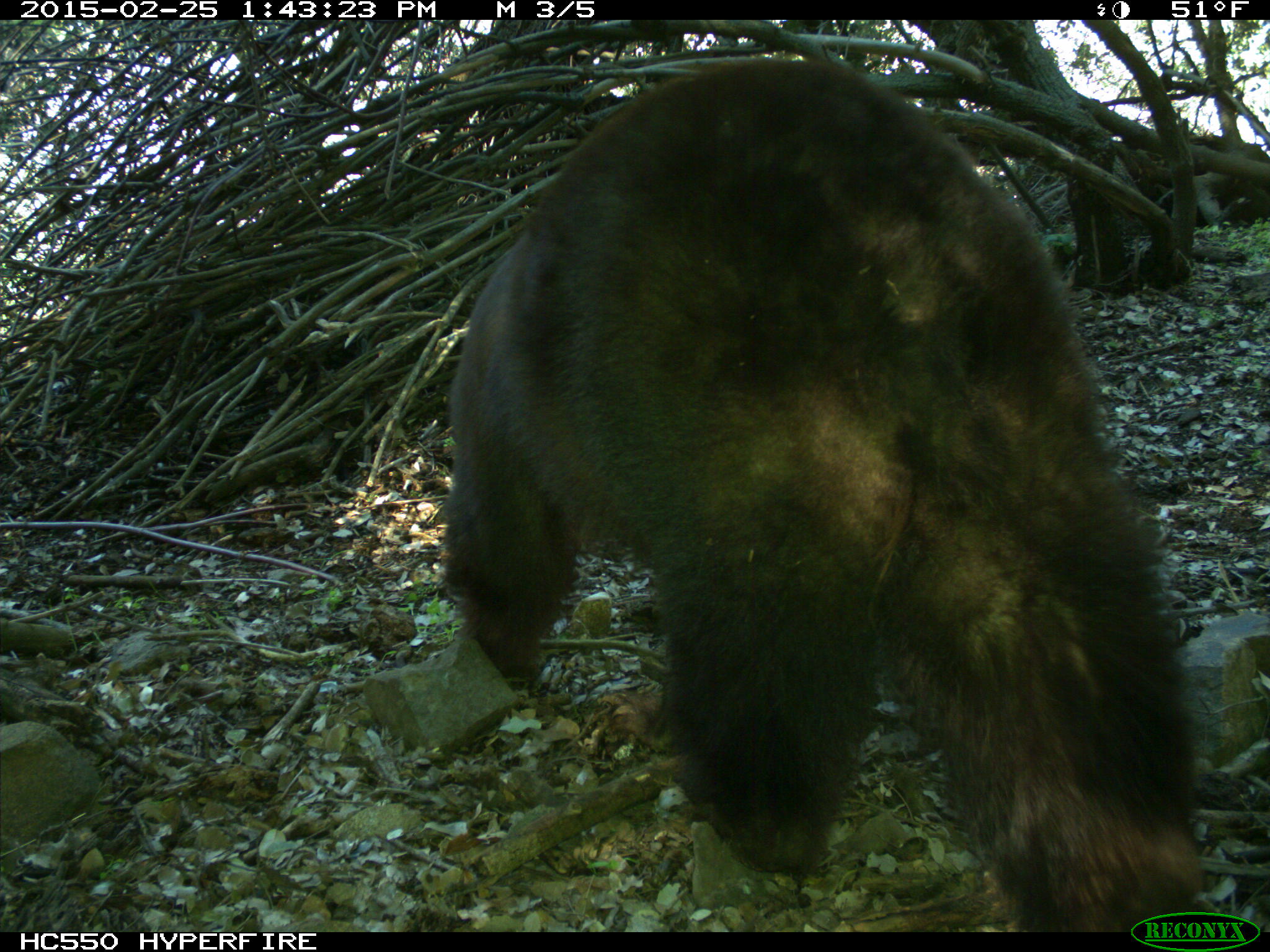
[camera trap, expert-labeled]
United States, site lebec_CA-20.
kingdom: Animalia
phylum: Chordata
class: Mammalia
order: Carnivora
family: Ursidae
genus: Ursus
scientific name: Ursus americanus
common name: american black bear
Ursus americanus (american black bear).